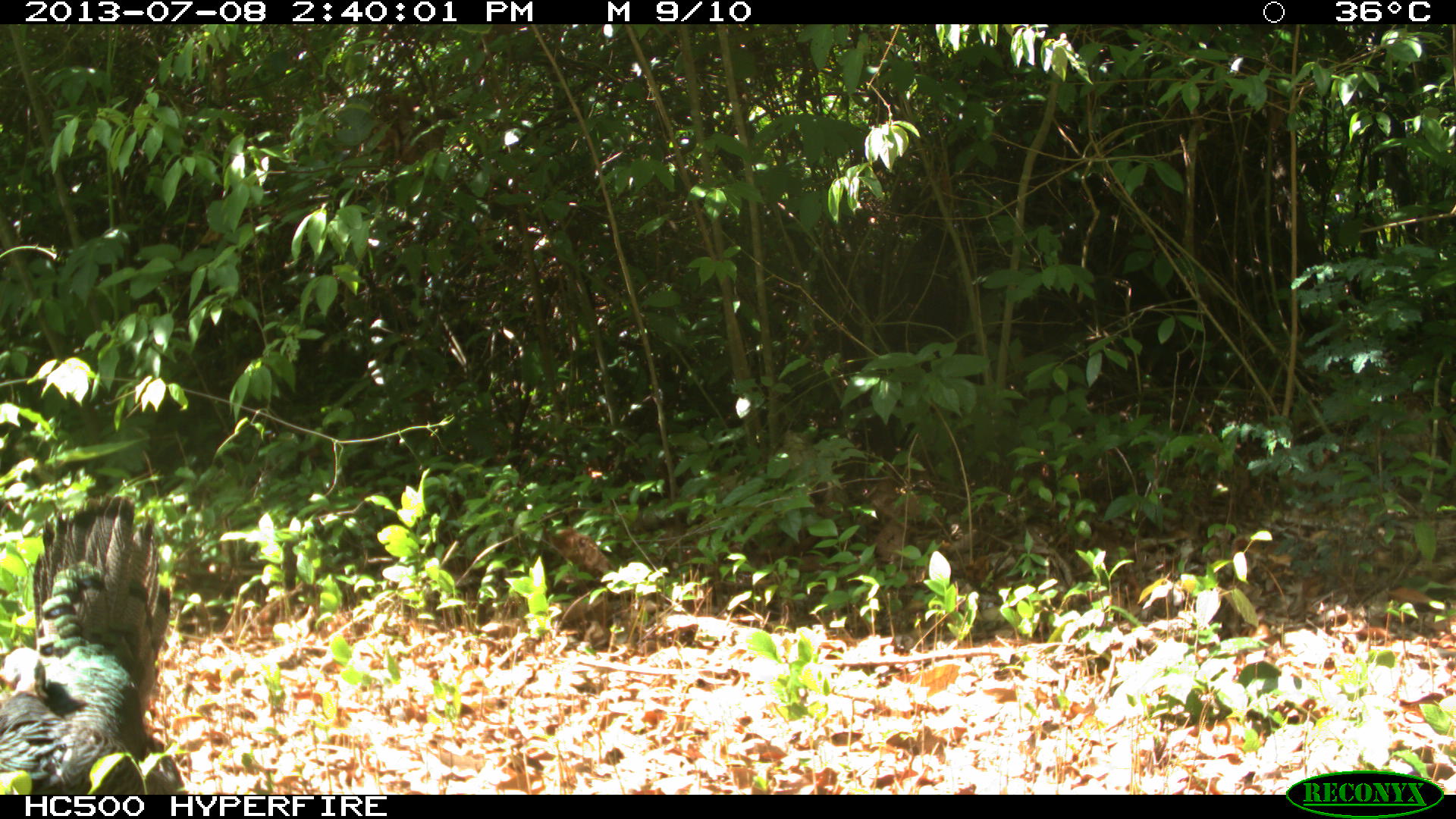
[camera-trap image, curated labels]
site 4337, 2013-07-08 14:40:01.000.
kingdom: Animalia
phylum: Chordata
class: Aves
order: Galliformes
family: Phasianidae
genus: Meleagris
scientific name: Meleagris ocellata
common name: ocellated turkey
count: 1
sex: female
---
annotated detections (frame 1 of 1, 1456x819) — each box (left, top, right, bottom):
meleagris ocellata: (2, 491, 184, 795)